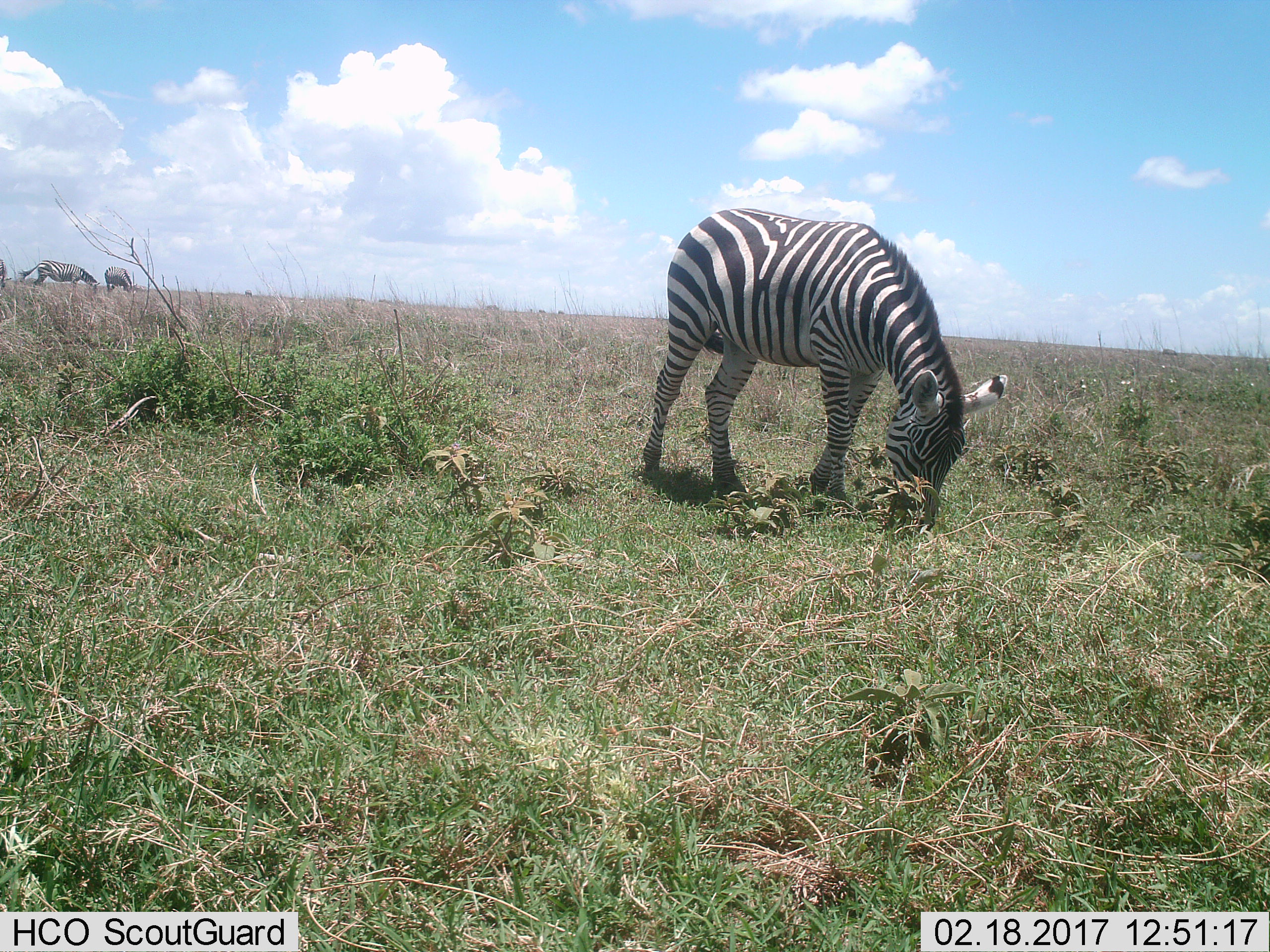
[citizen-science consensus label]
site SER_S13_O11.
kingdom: Animalia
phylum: Chordata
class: Mammalia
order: Perissodactyla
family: Equidae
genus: Equus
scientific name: Equus quagga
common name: plains zebra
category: zebraplains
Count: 4.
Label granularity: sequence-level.